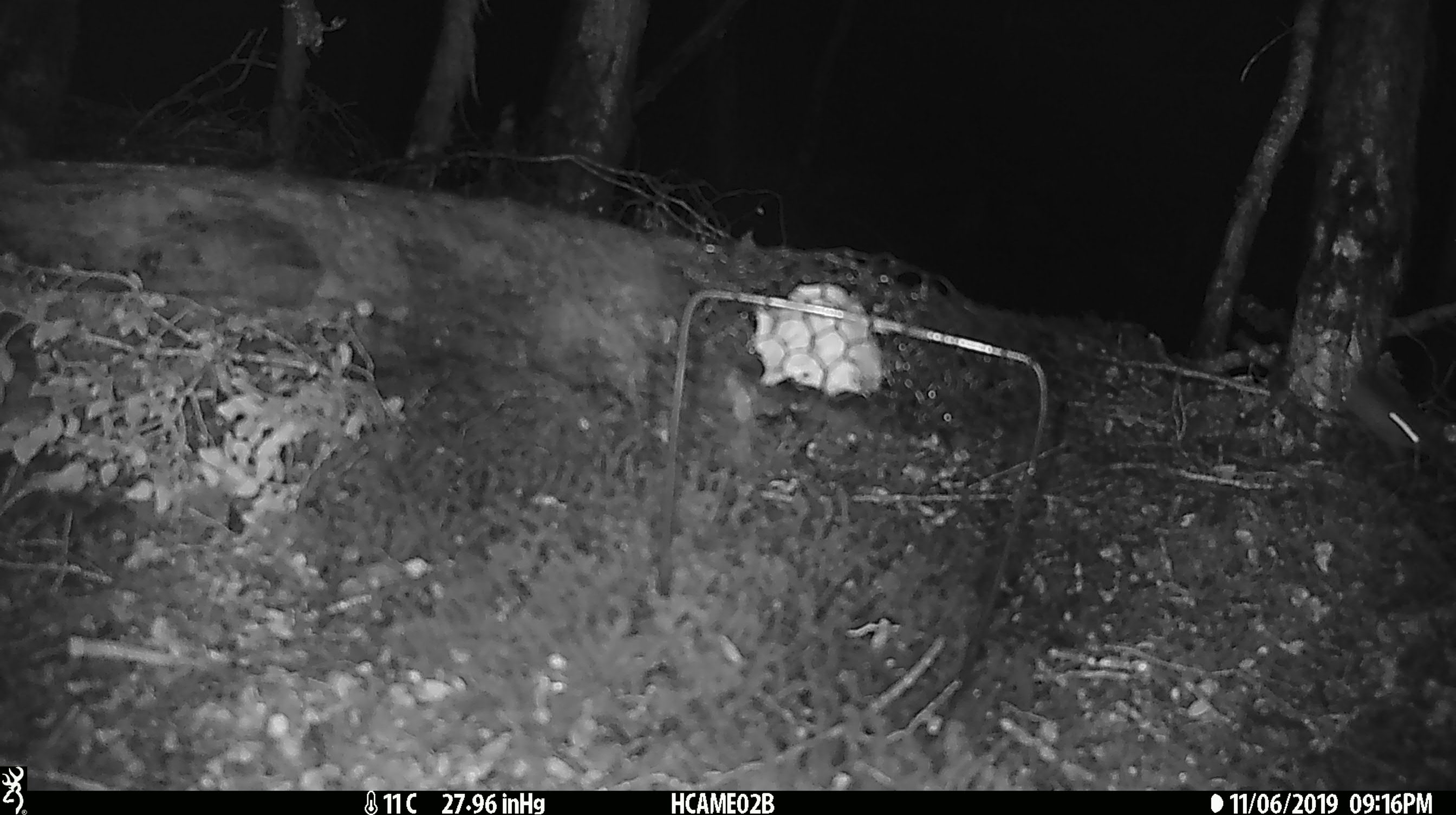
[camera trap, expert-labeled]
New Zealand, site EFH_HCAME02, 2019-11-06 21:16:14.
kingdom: Animalia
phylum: Chordata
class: Mammalia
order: Rodentia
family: Muridae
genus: Mus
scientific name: Mus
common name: mouse